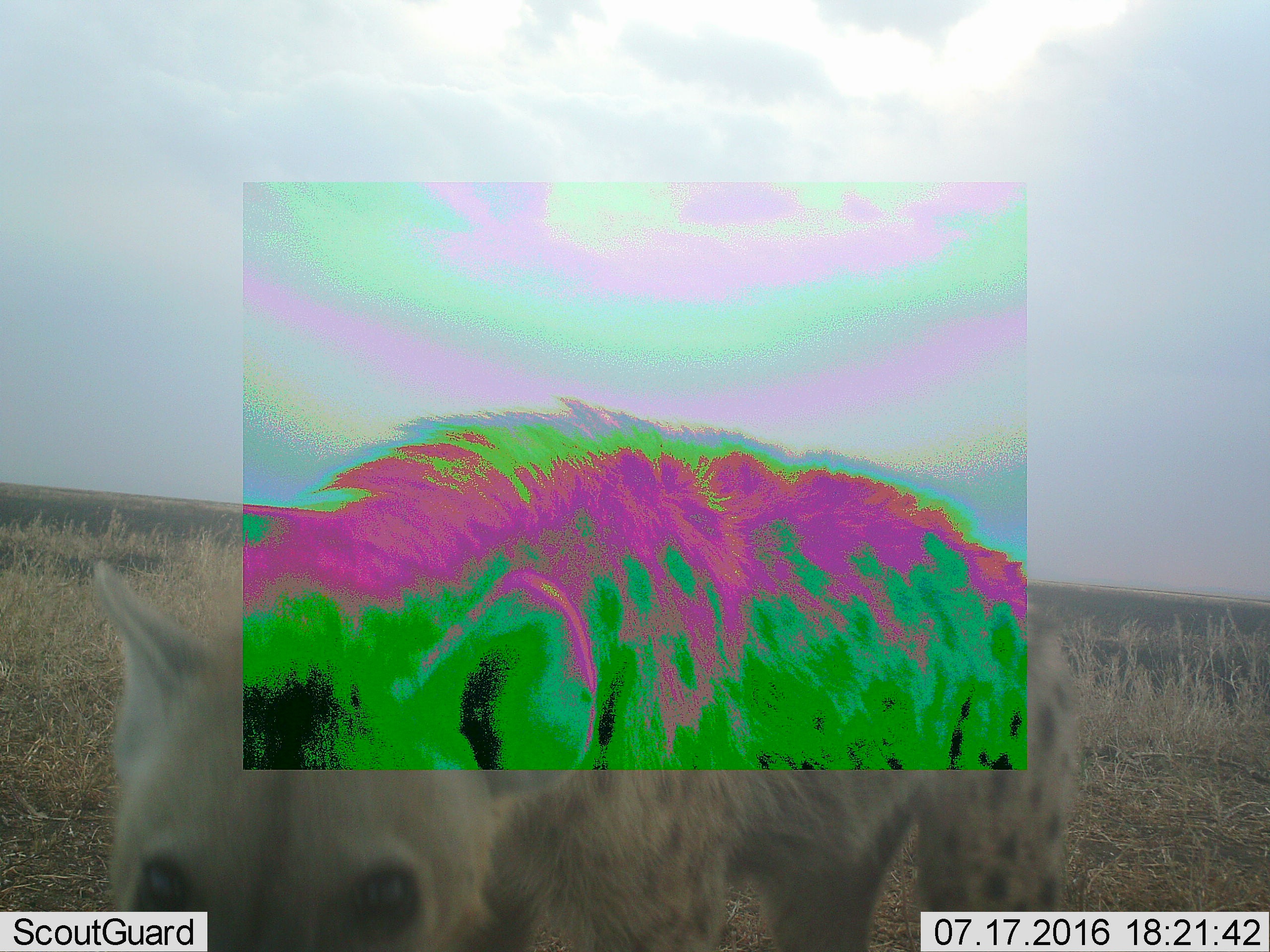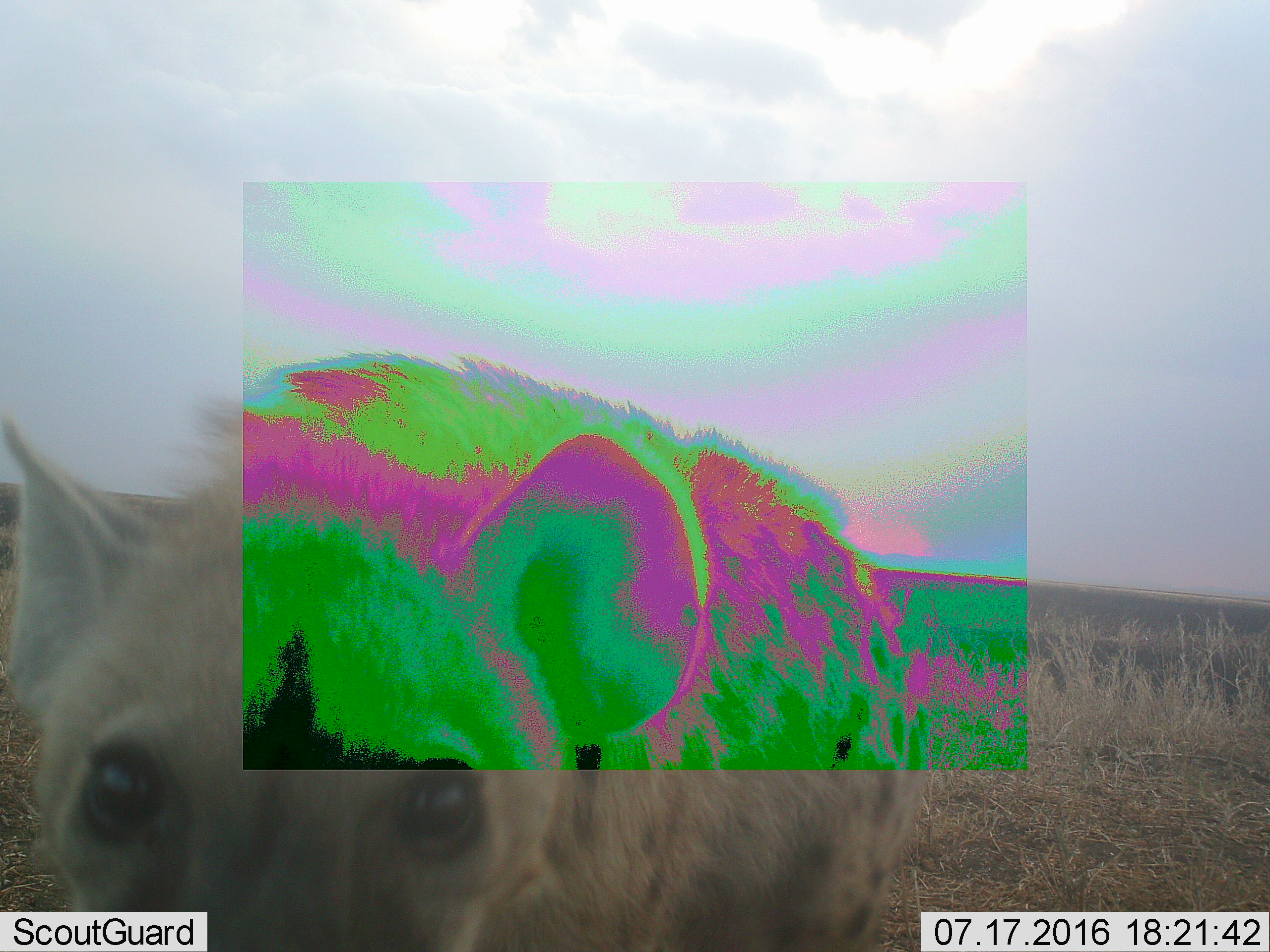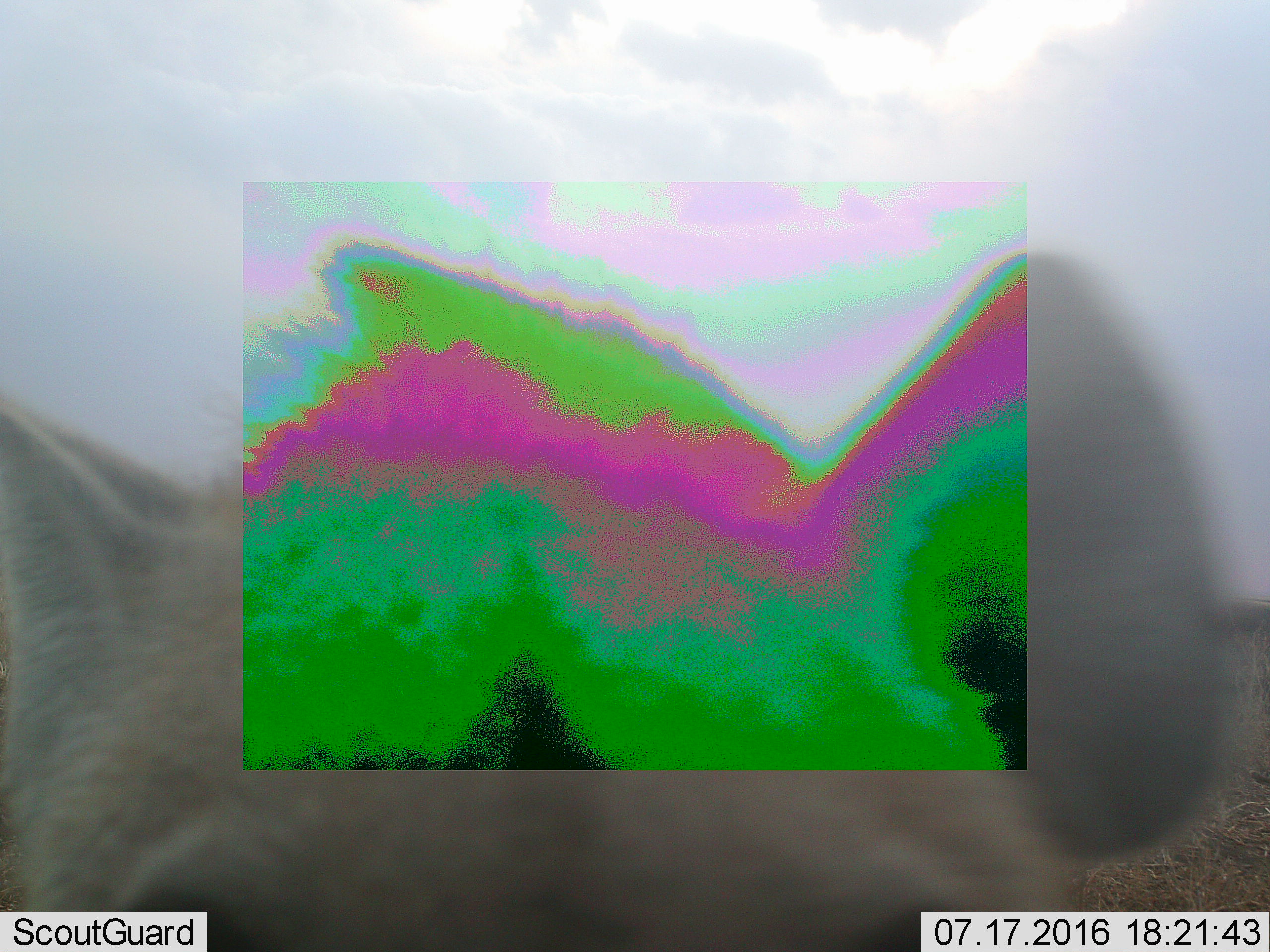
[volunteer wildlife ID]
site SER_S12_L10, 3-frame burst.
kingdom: Animalia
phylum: Chordata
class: Mammalia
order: Carnivora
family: Hyaenidae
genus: Crocuta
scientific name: Crocuta crocuta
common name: spotted hyena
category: hyenaspotted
Hyenaspotted (spotted hyena) (Crocuta crocuta), count 1. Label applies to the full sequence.